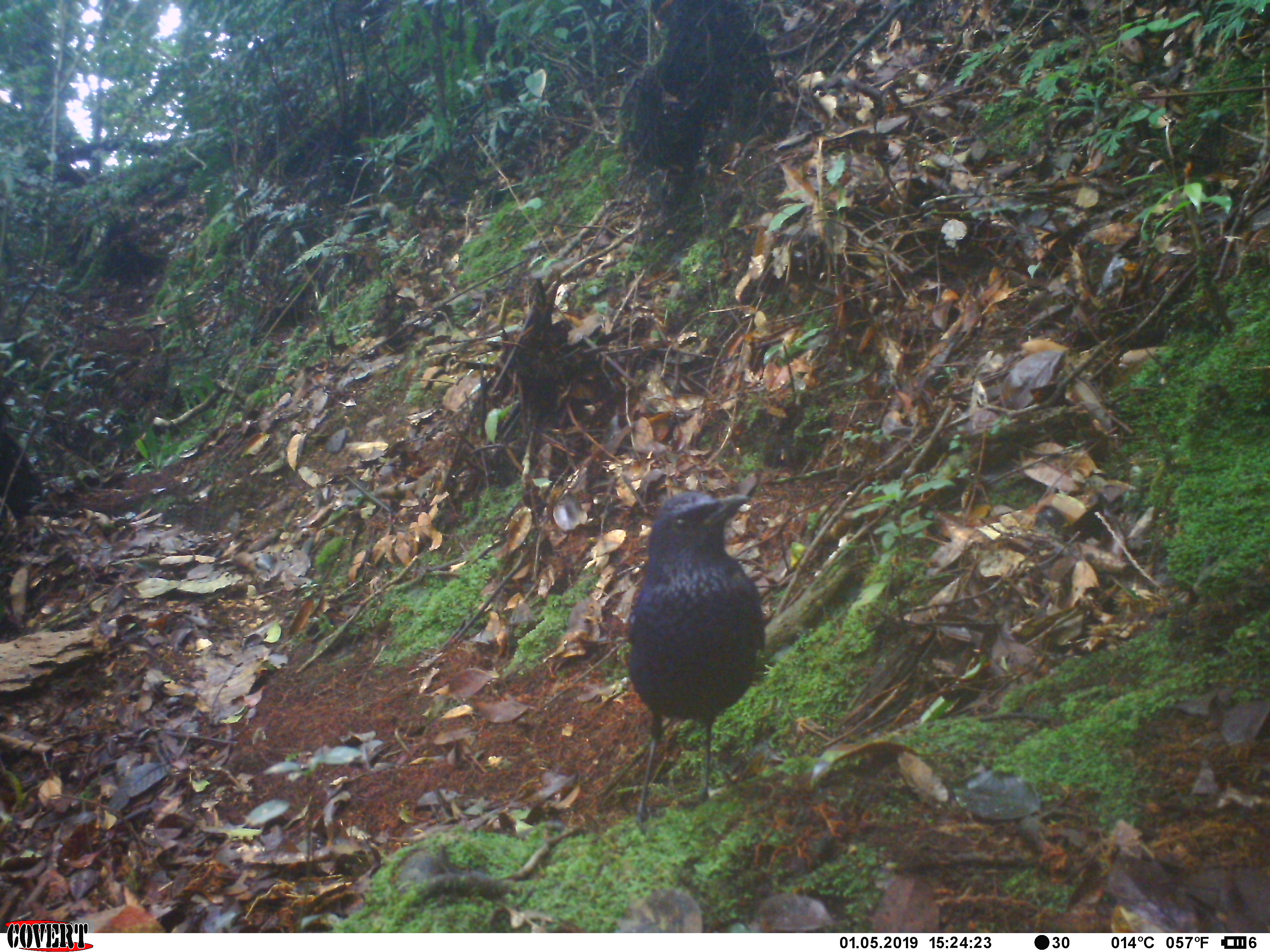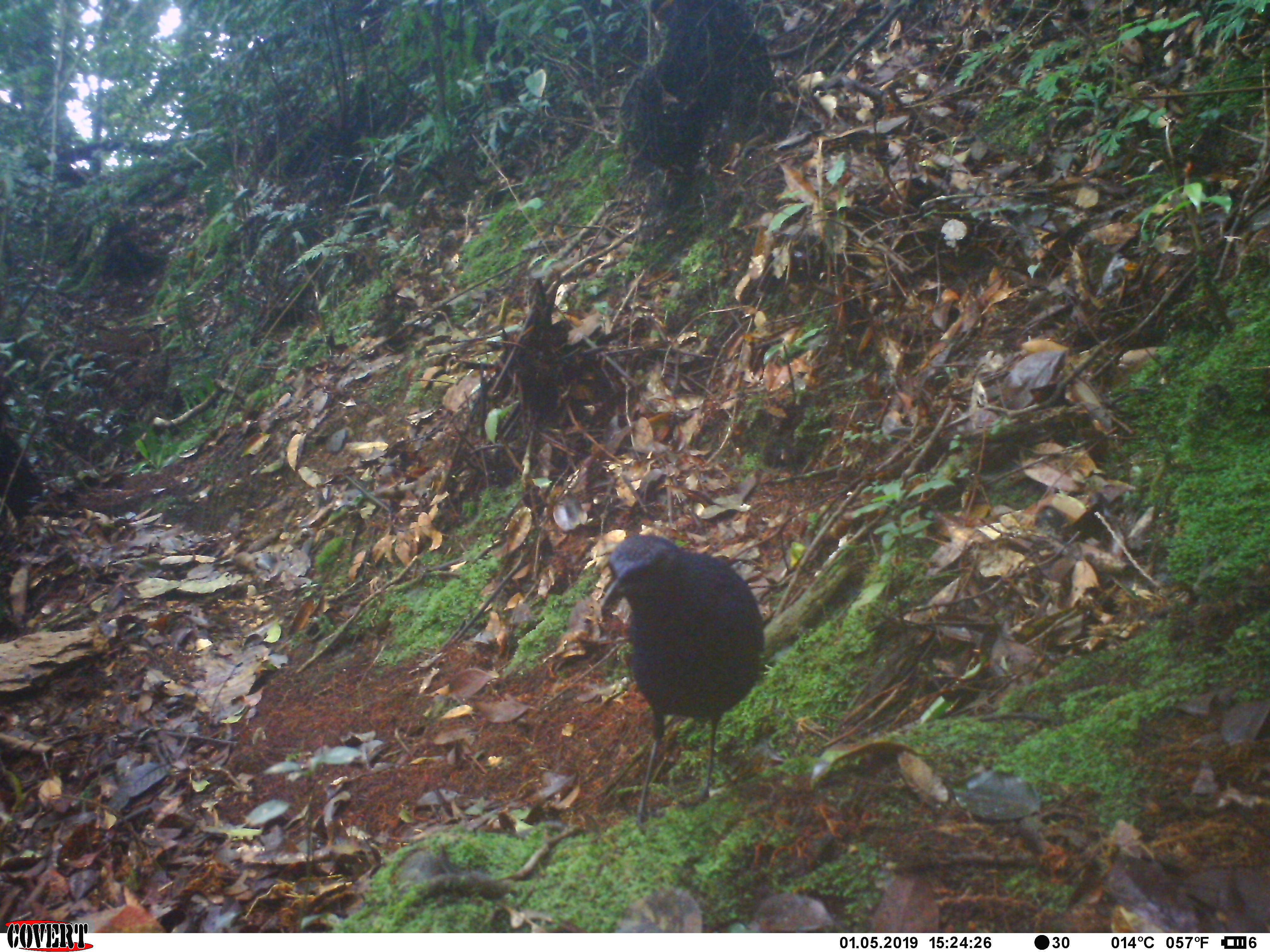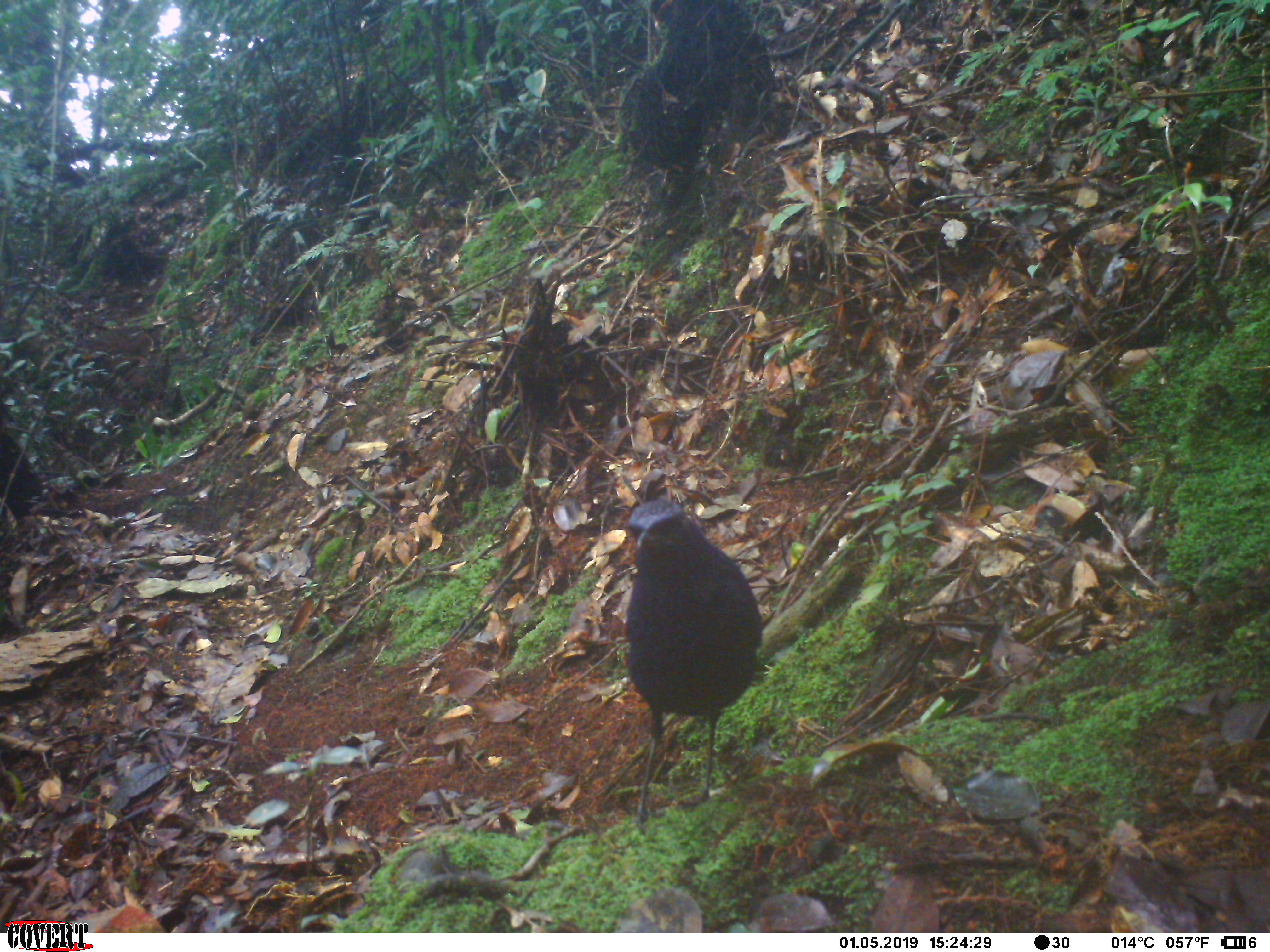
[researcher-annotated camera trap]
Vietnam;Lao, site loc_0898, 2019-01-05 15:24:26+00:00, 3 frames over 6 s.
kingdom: Animalia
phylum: Chordata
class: Aves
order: Passeriformes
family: Muscicapidae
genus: Myophonus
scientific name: Myophonus caeruleus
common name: blue whistling thrush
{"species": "blue whistling thrush (Myophonus caeruleus)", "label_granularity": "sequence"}